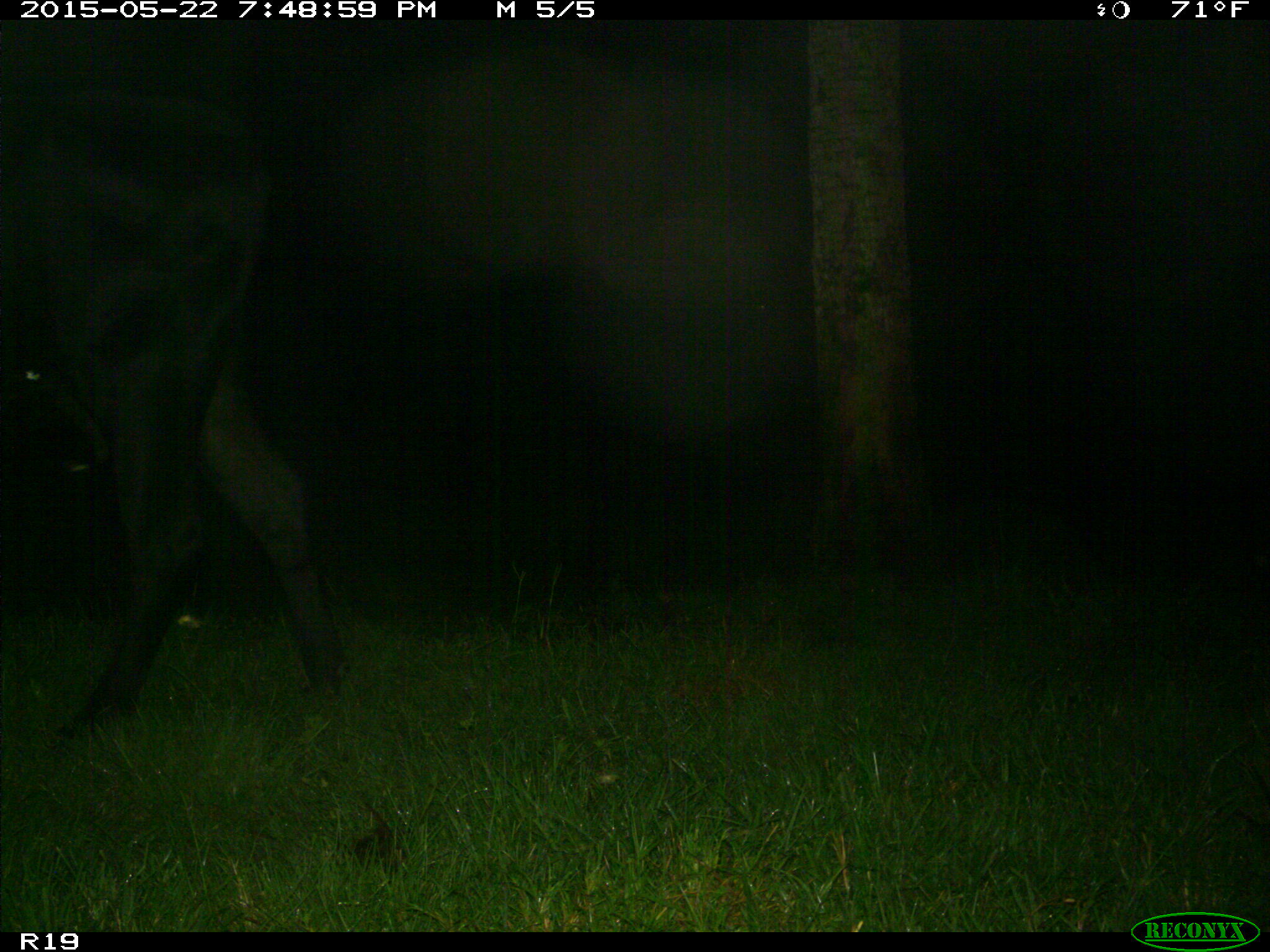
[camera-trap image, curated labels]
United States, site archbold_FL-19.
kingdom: Animalia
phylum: Chordata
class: Mammalia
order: Artiodactyla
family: Bovidae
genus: Bos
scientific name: Bos taurus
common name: domestic cow